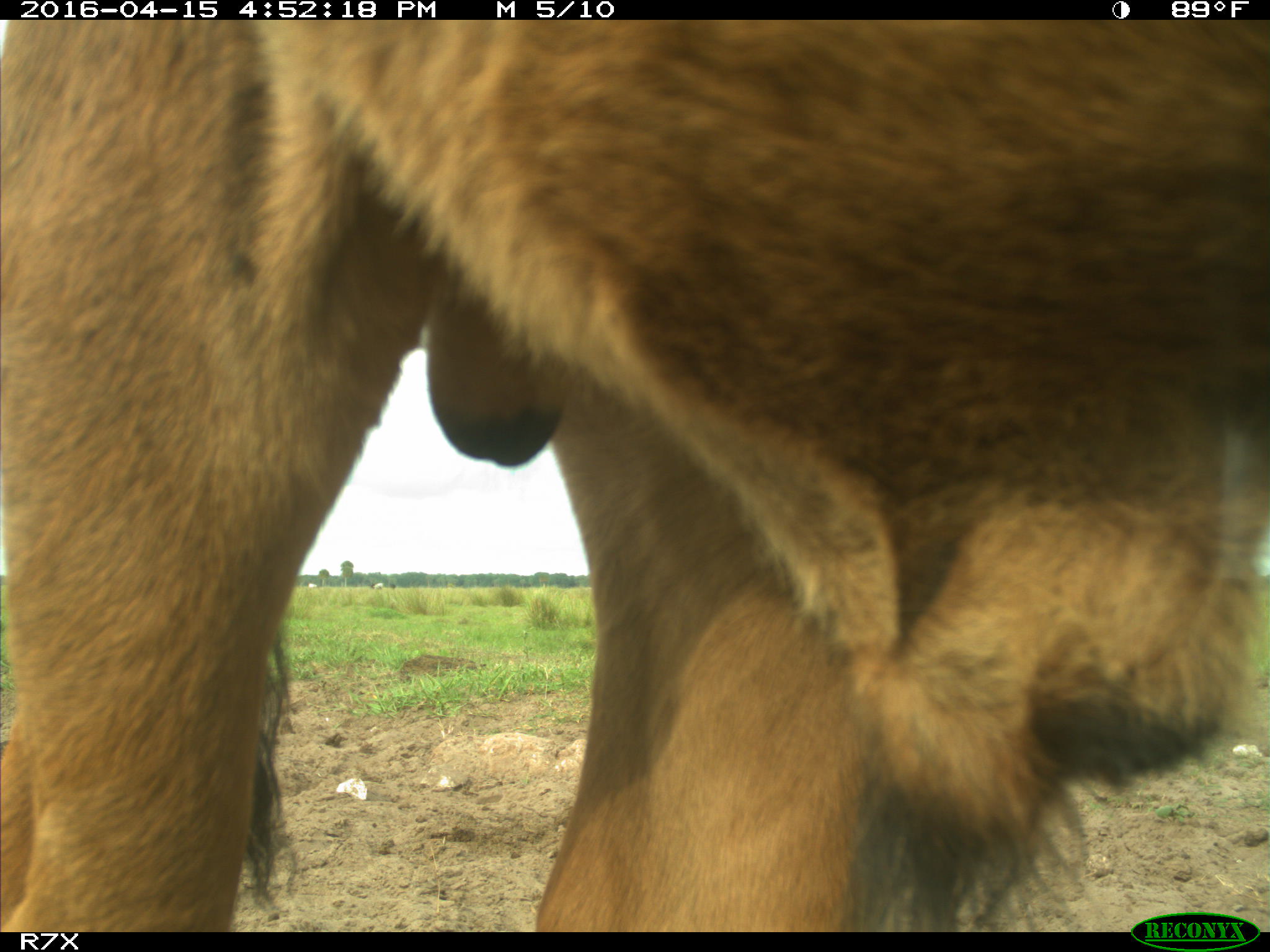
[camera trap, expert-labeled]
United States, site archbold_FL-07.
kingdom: Animalia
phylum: Chordata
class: Mammalia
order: Artiodactyla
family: Bovidae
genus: Bos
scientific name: Bos taurus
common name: domestic cow